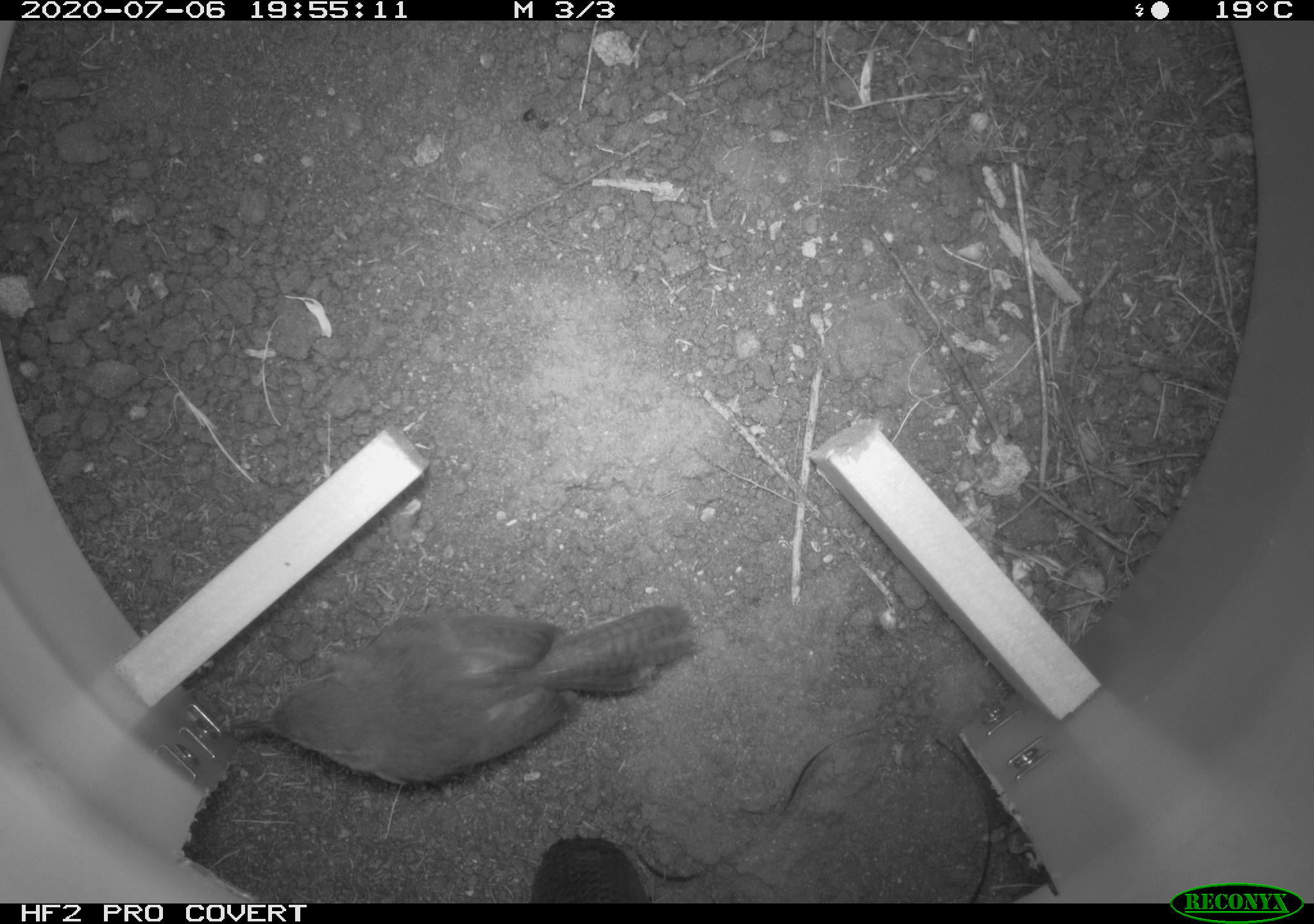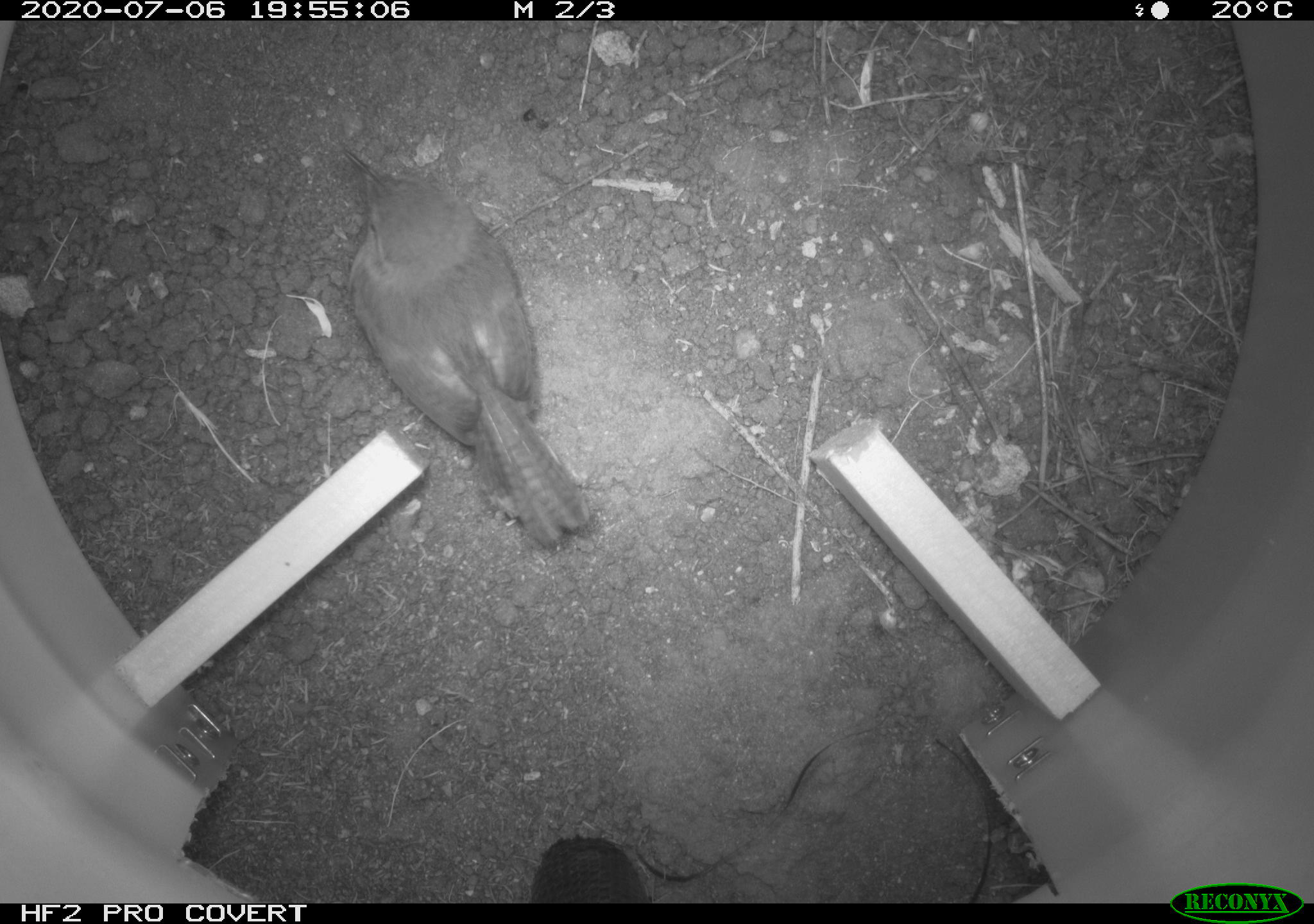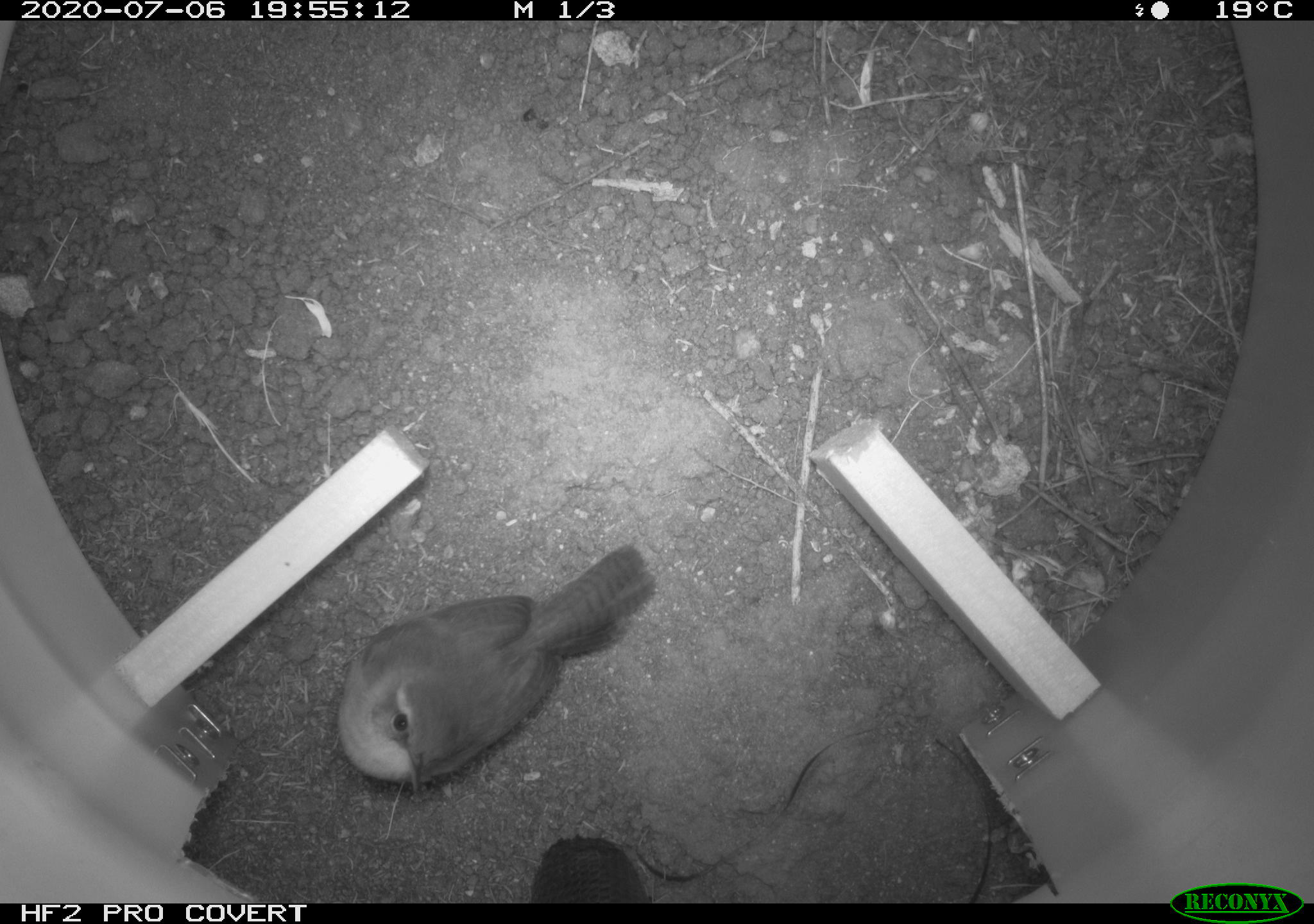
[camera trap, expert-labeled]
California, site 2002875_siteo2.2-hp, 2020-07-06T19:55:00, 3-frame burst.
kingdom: Animalia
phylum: Chordata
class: Aves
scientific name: Aves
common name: bird